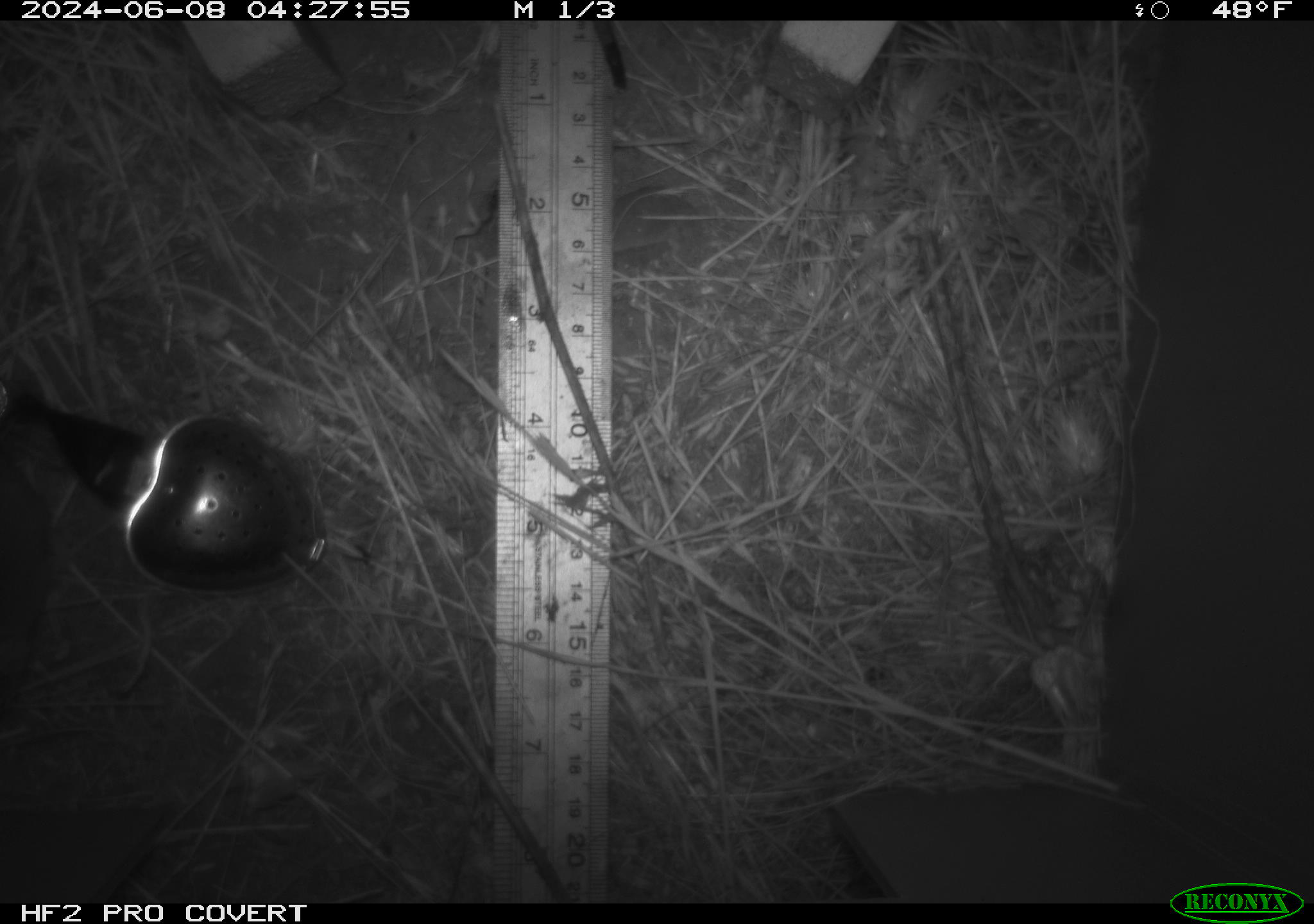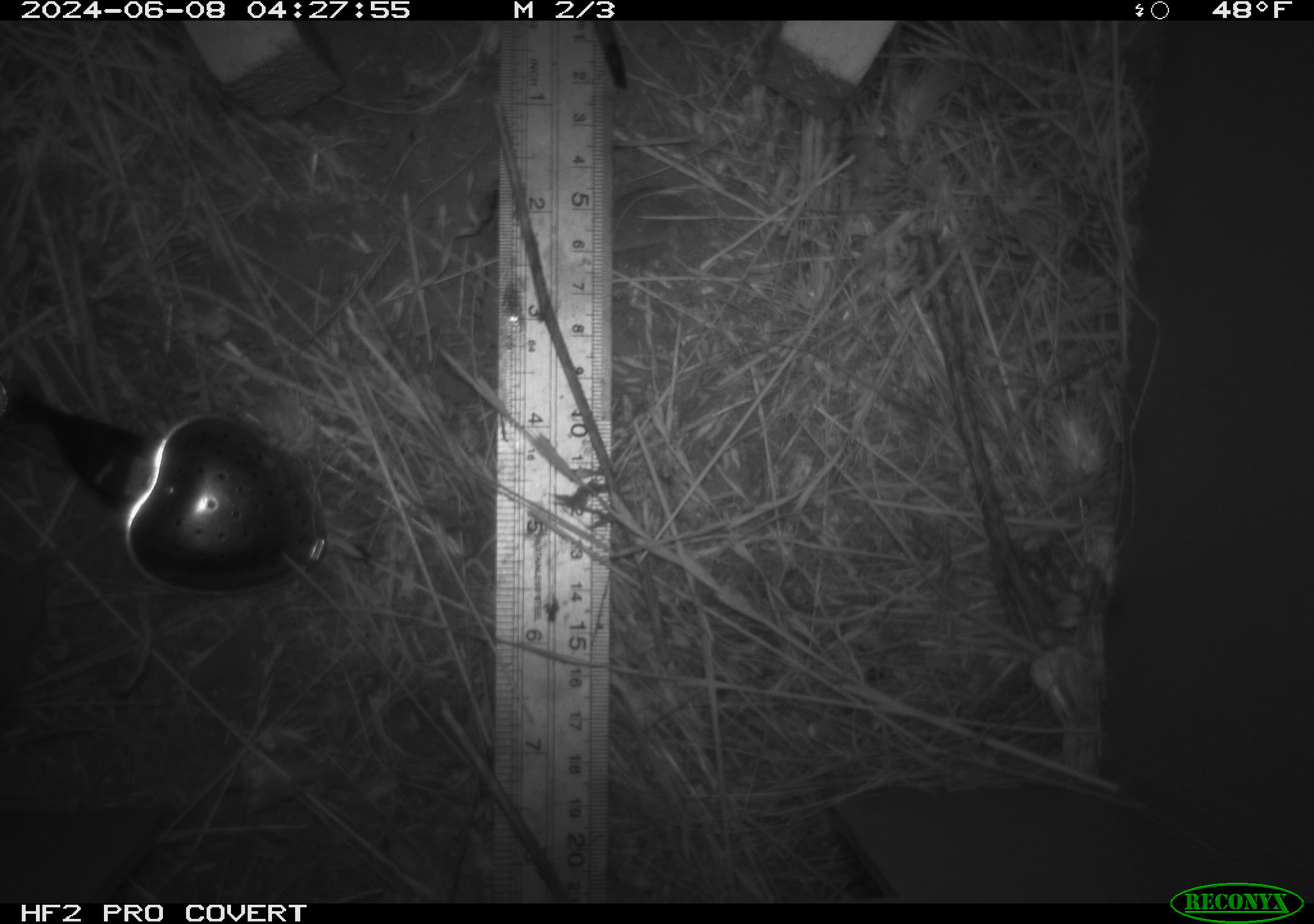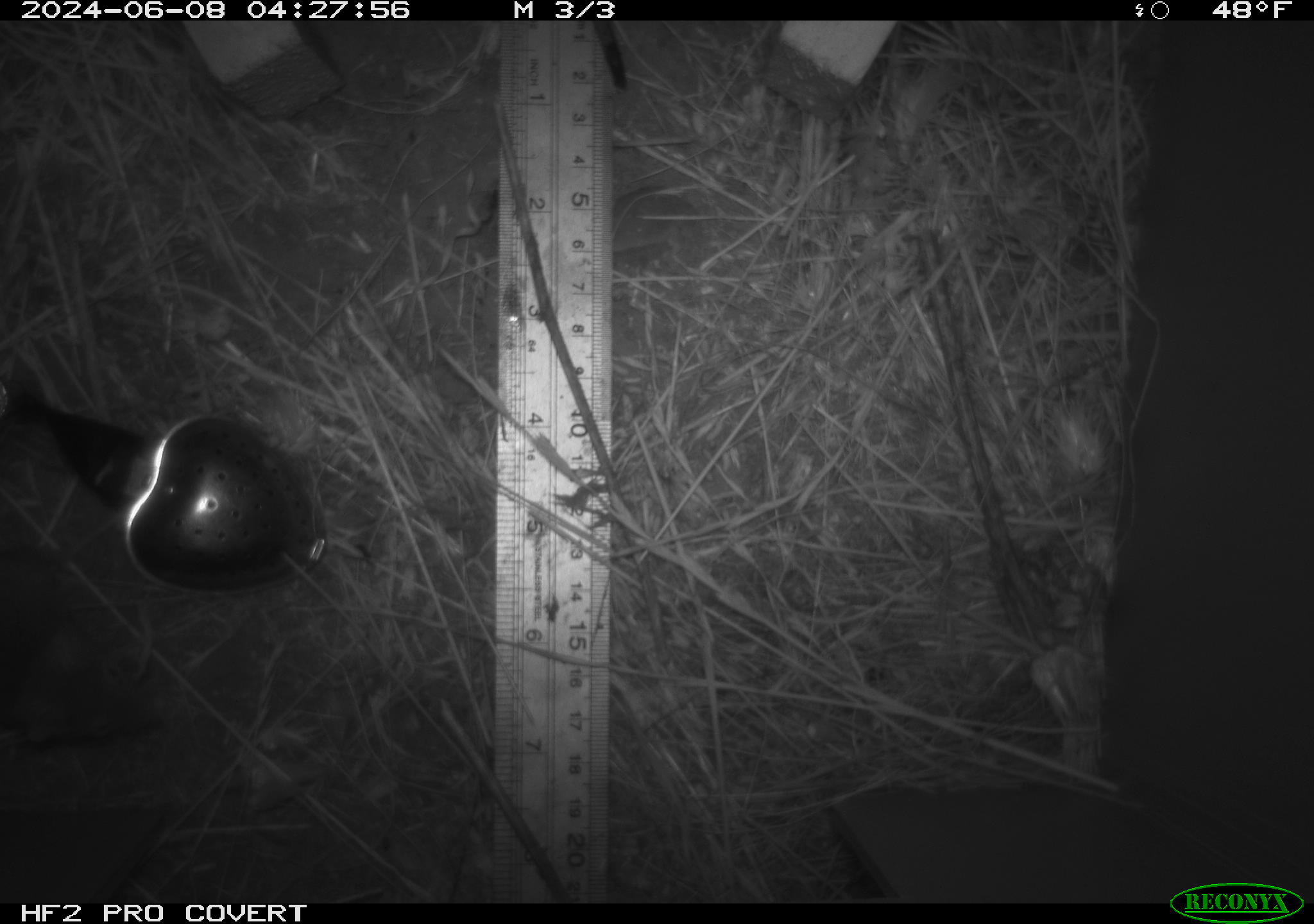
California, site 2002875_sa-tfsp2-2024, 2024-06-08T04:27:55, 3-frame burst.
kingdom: Animalia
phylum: Chordata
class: Mammalia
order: Rodentia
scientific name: Rodentia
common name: mouse species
Mouse species (Rodentia).